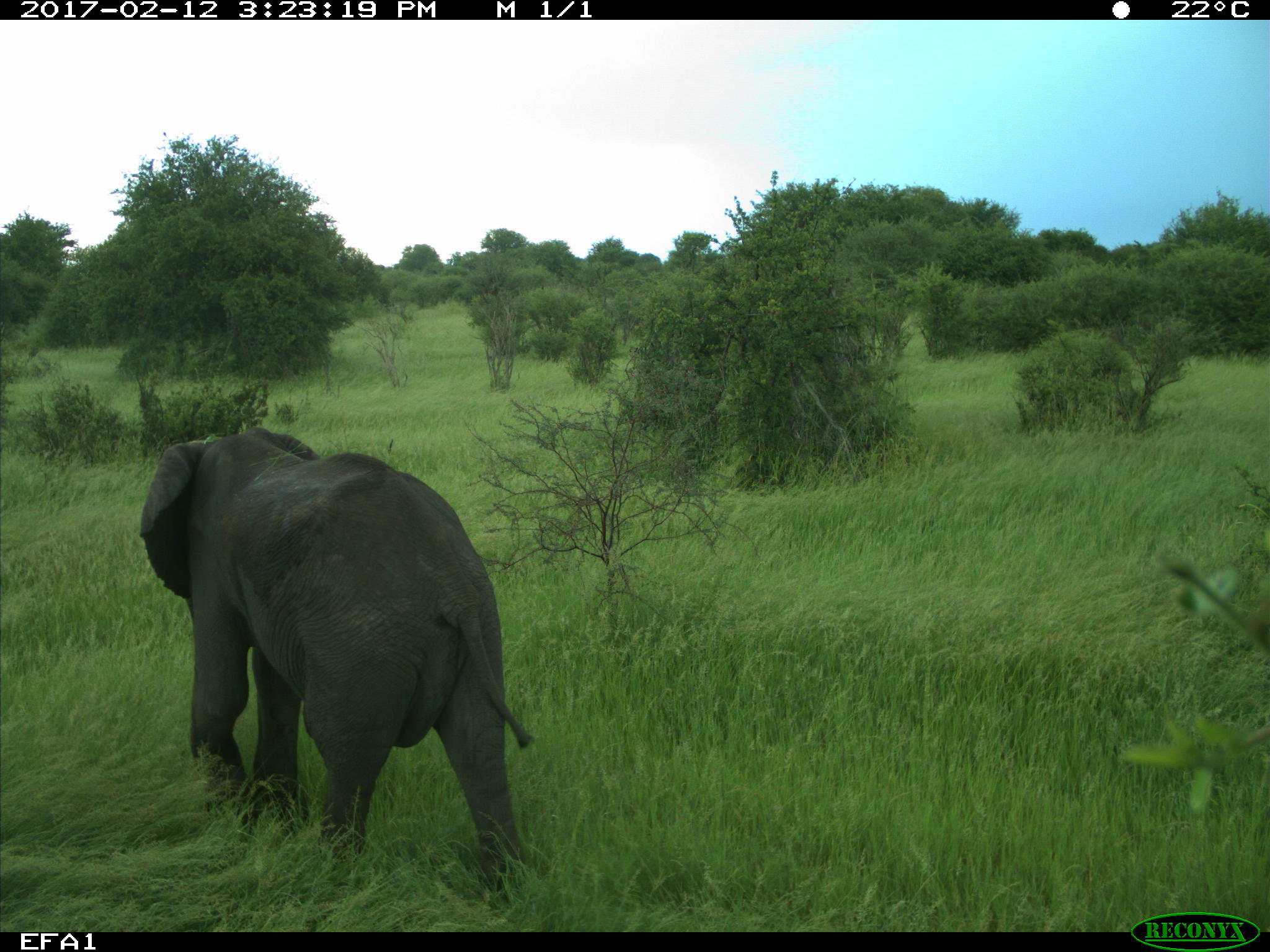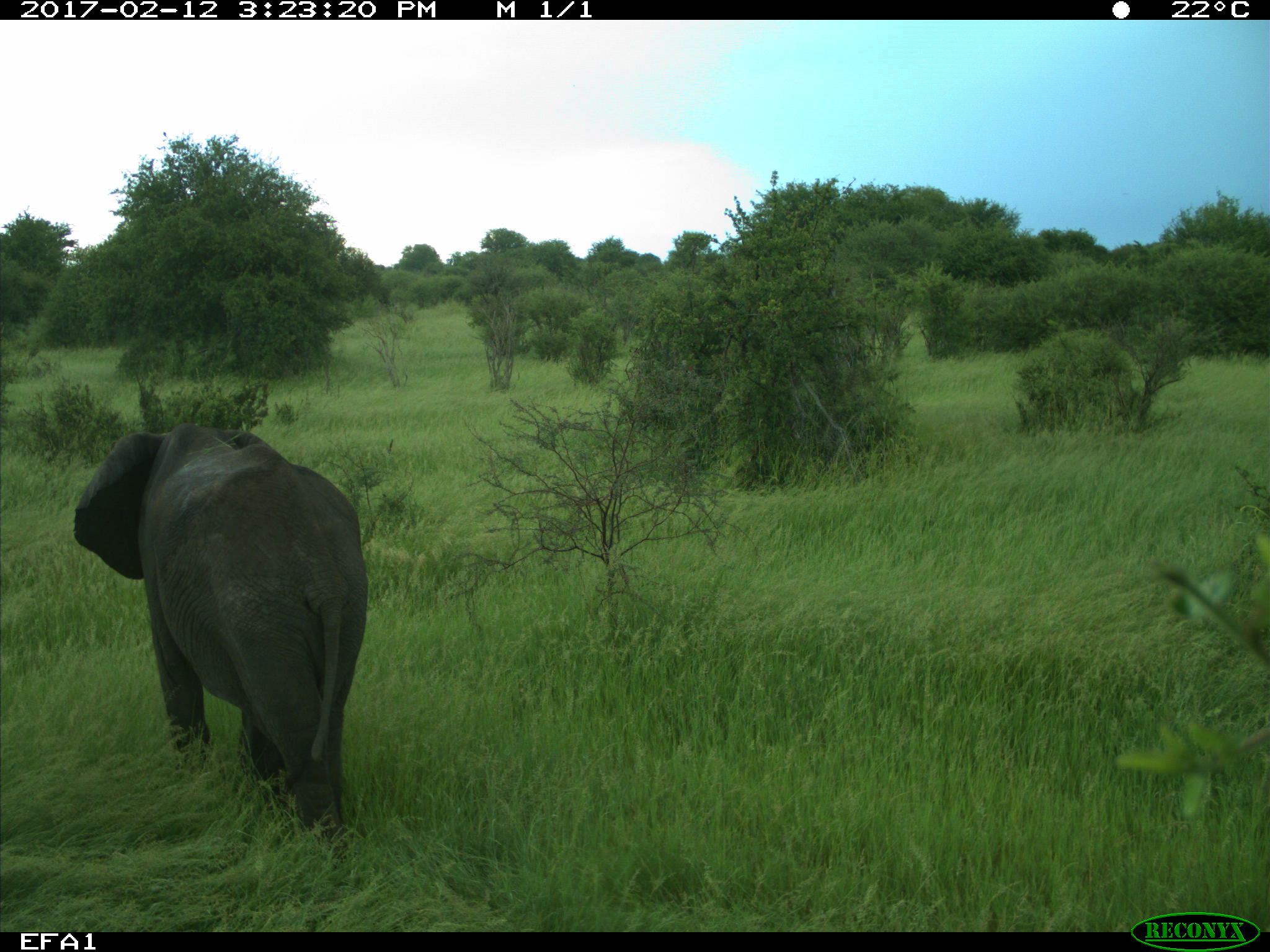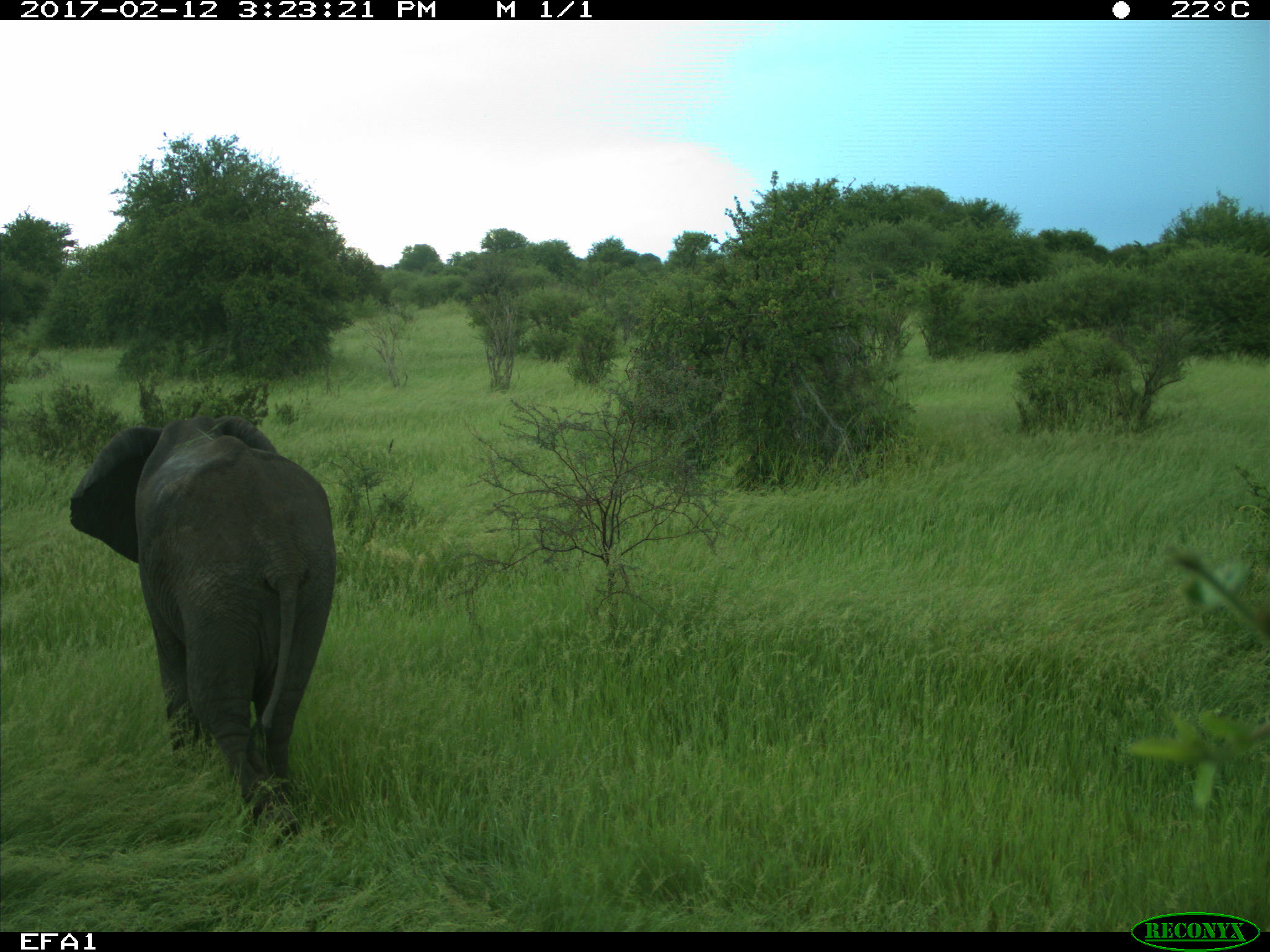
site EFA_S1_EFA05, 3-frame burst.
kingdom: Animalia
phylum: Chordata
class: Mammalia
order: Proboscidea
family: Elephantidae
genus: Loxodonta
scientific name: Loxodonta africana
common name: african bush elephant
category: elephant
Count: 1.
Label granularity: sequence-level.